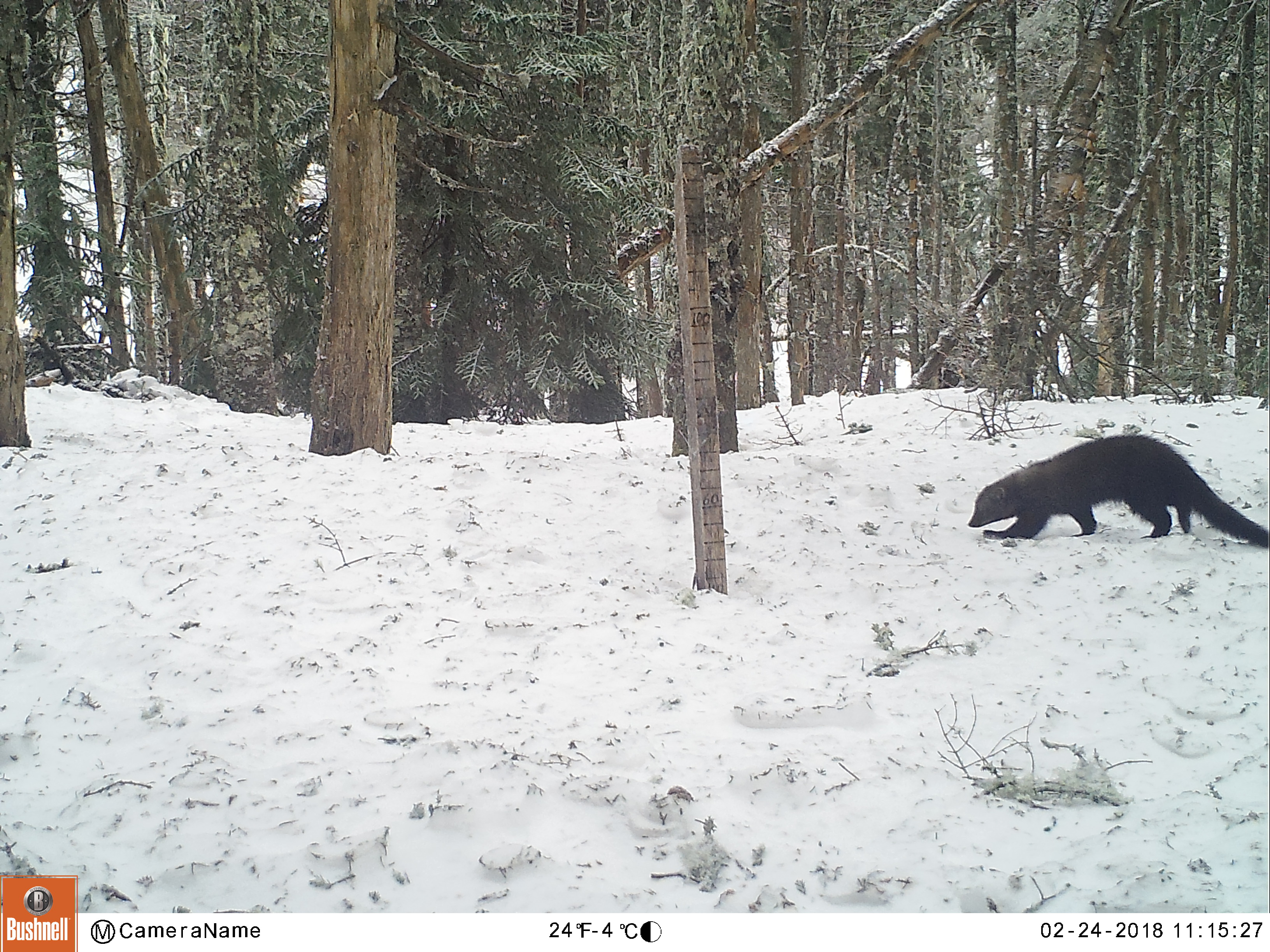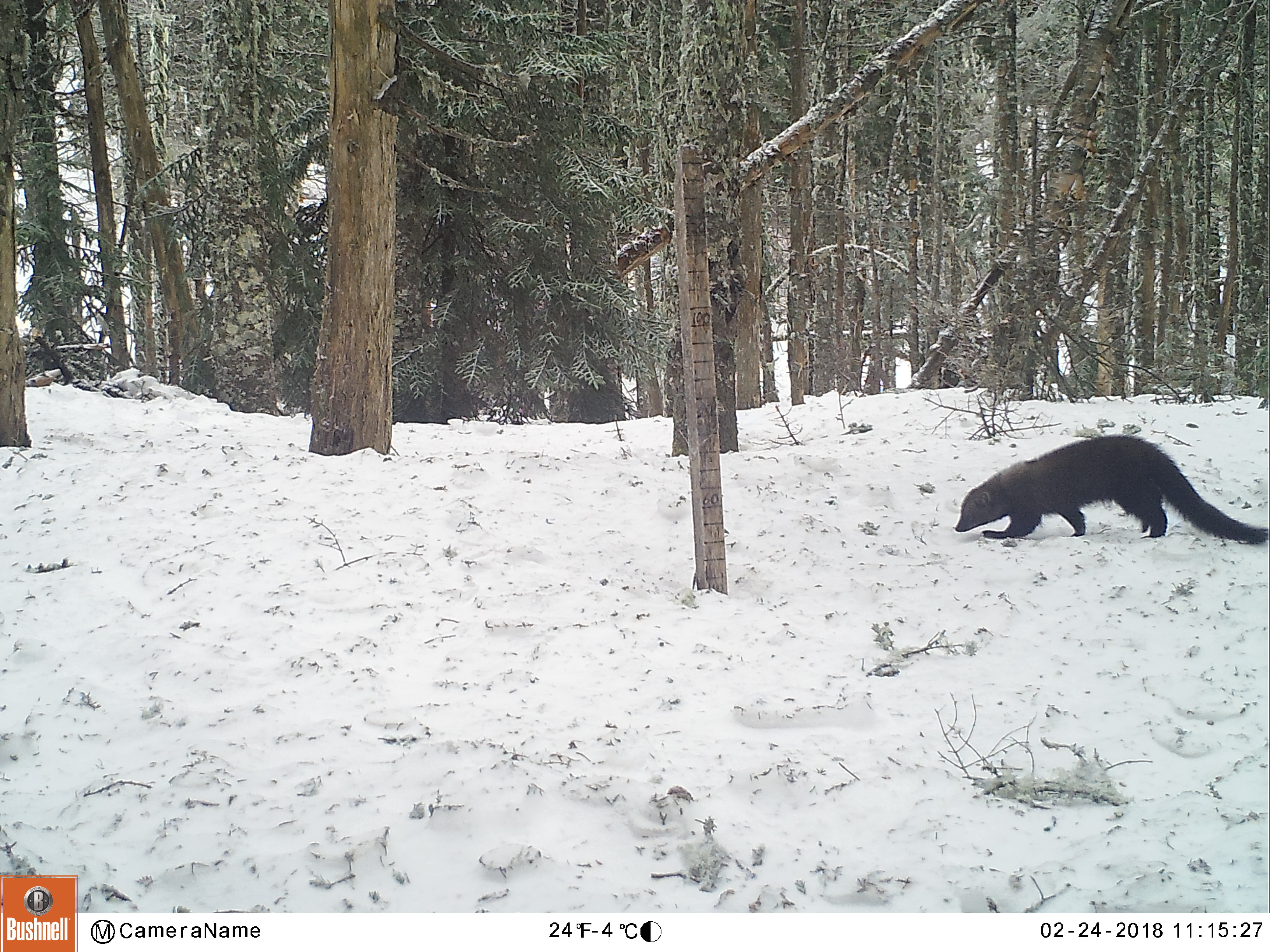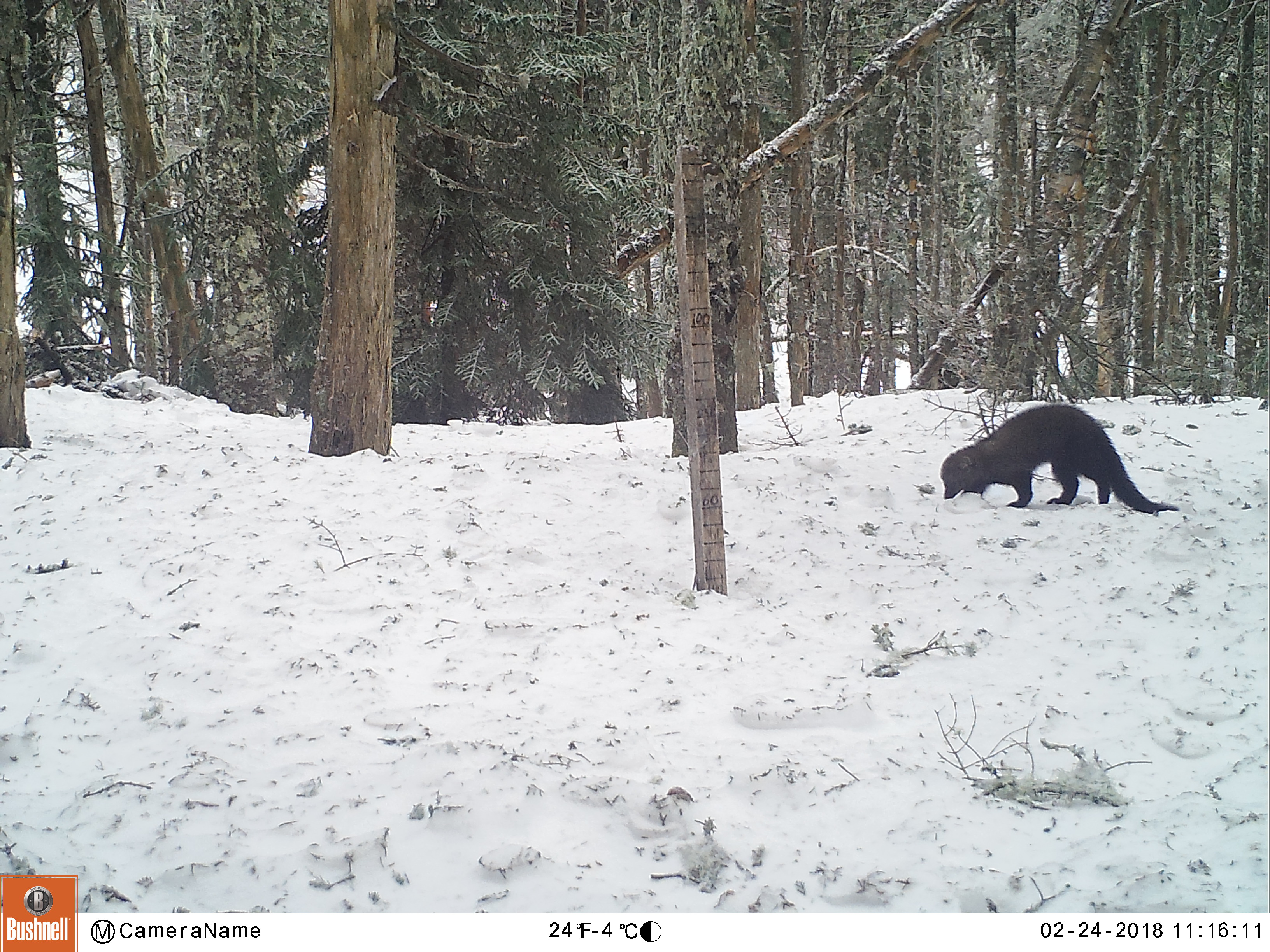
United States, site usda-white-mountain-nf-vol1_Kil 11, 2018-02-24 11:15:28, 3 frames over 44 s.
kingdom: Animalia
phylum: Chordata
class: Mammalia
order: Carnivora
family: Mustelidae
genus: Pekania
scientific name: Pekania pennanti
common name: fisher